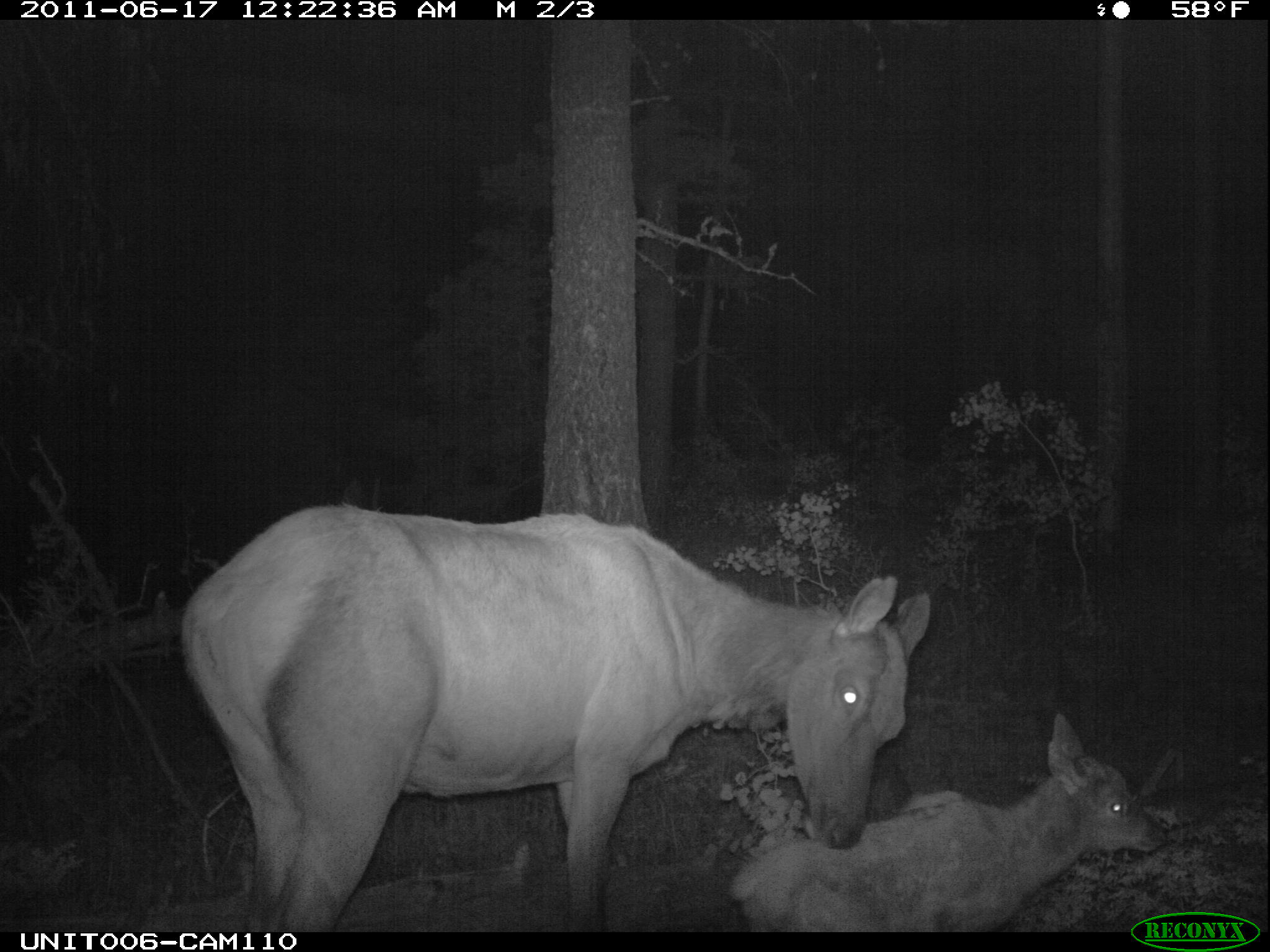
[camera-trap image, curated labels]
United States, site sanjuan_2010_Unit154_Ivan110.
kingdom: Animalia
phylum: Chordata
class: Mammalia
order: Artiodactyla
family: Cervidae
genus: Cervus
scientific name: Cervus elaphus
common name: red deer